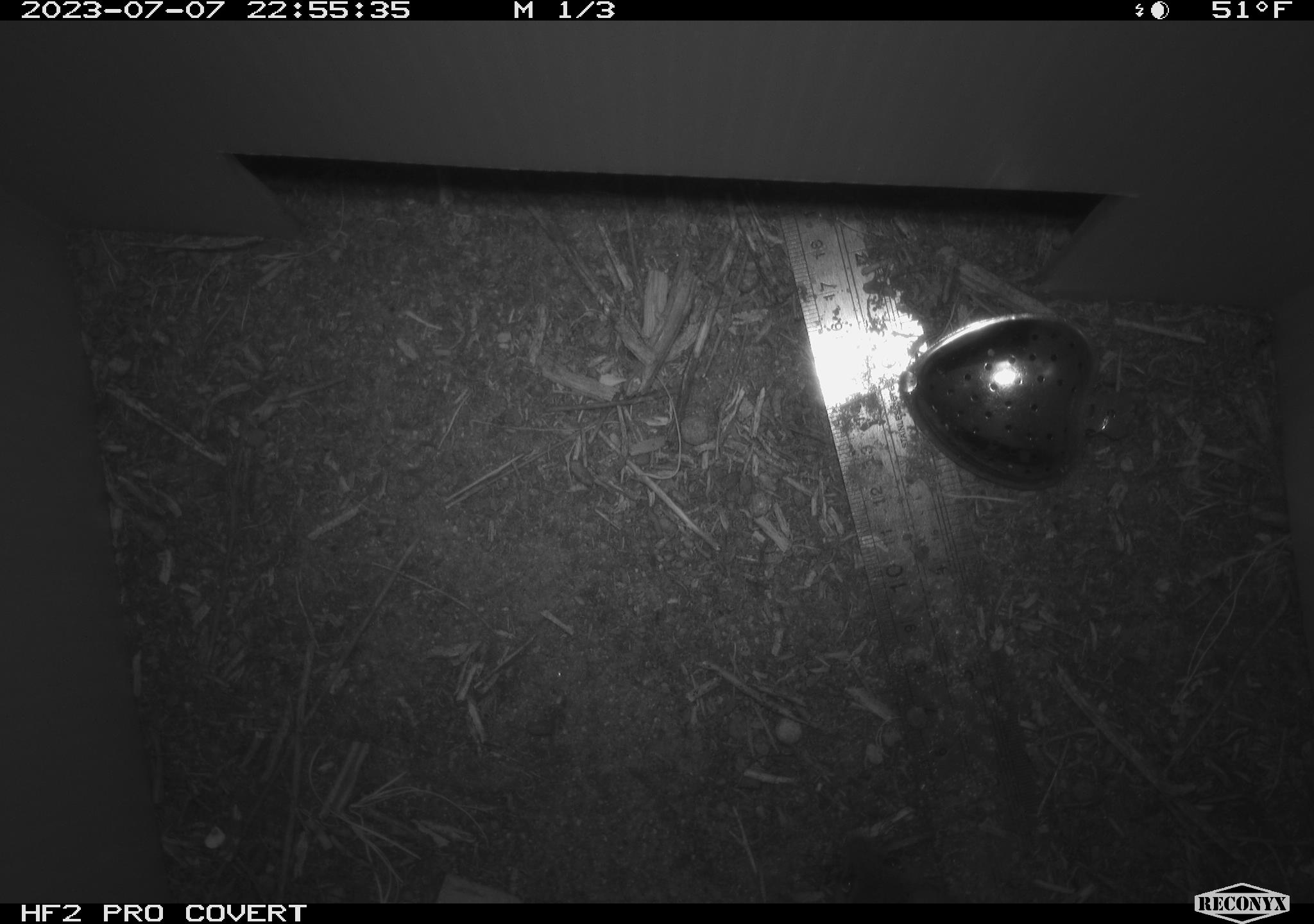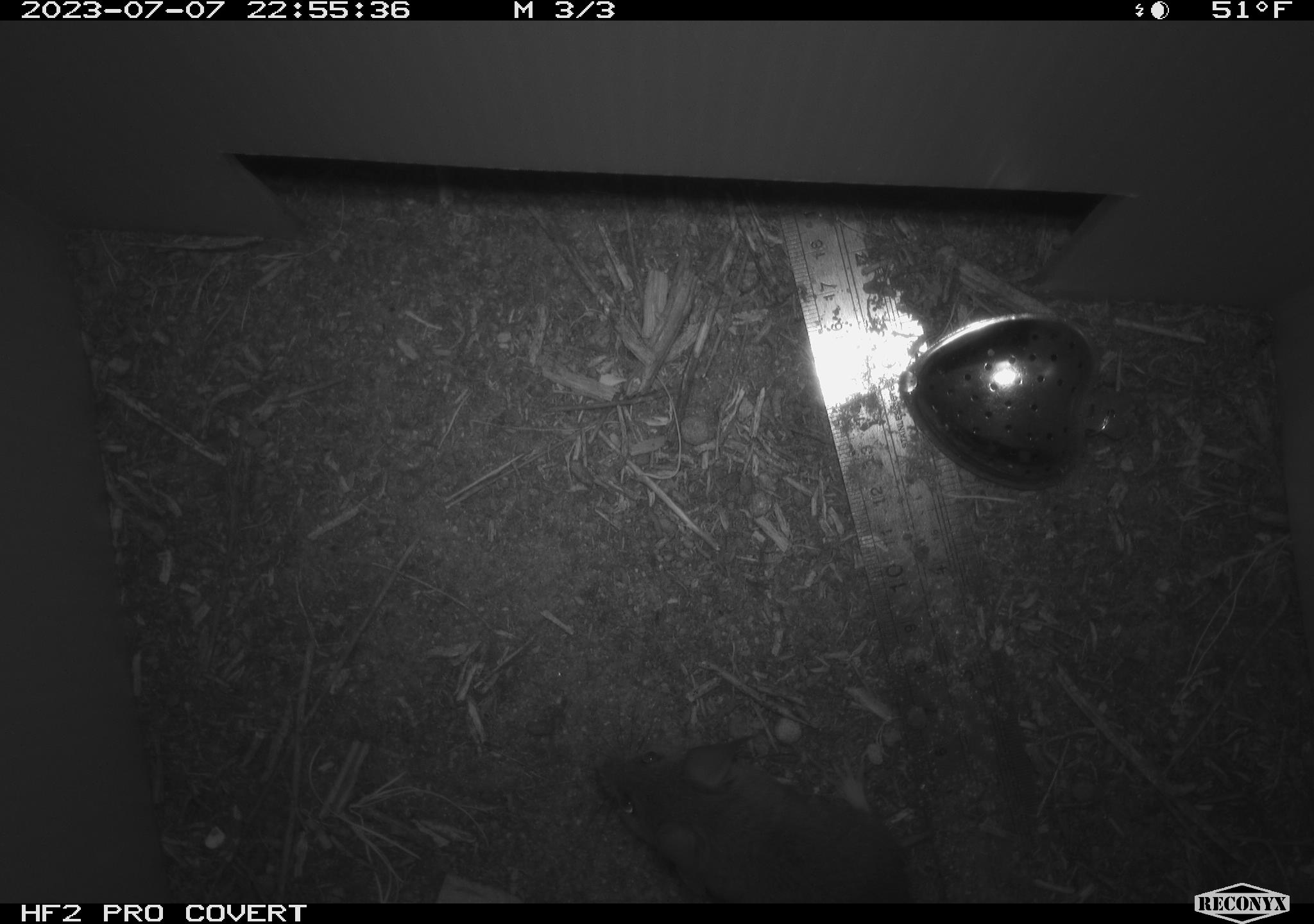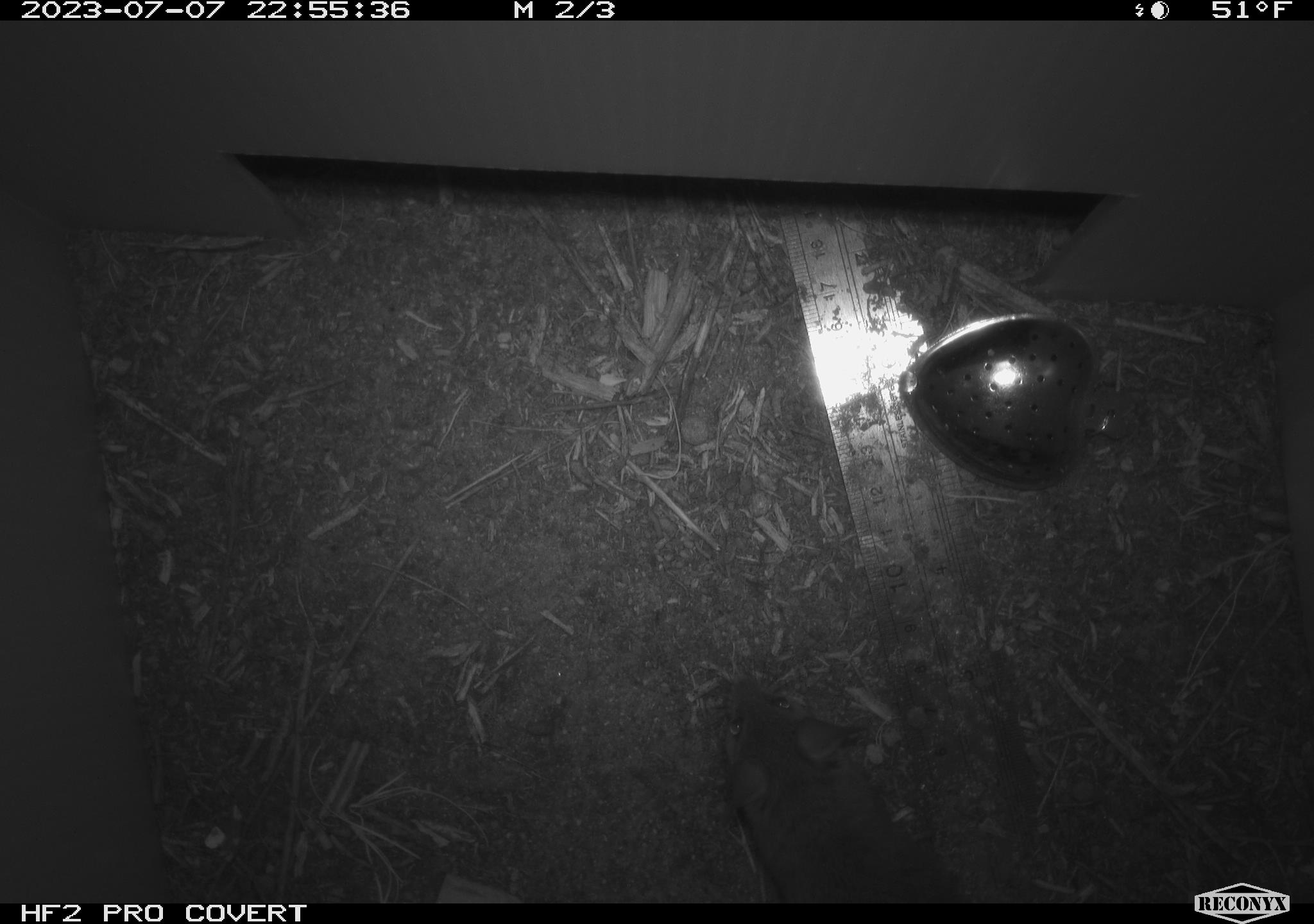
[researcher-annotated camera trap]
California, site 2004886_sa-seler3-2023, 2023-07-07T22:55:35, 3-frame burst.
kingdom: Animalia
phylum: Chordata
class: Mammalia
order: Rodentia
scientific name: Rodentia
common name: mouse species